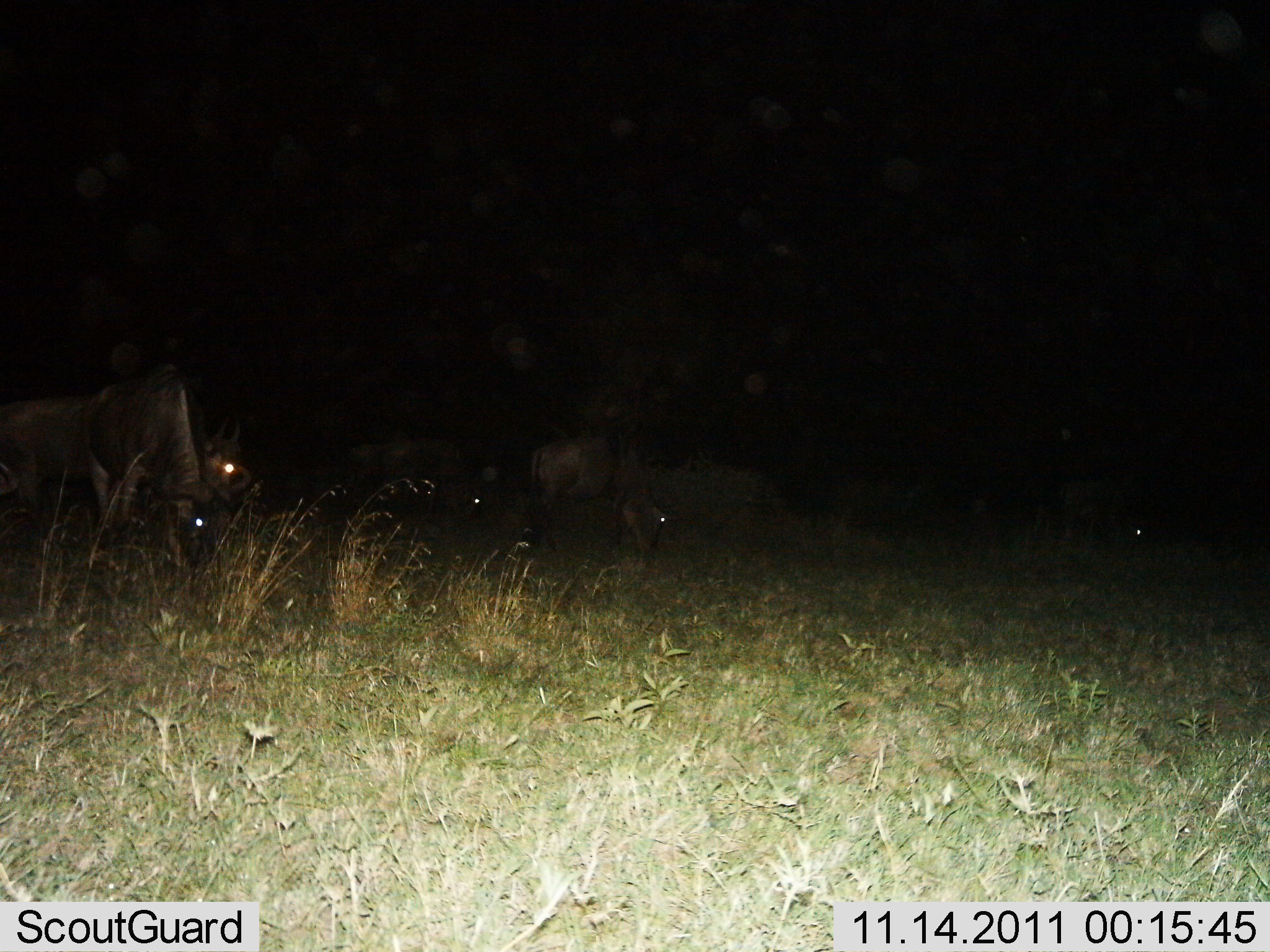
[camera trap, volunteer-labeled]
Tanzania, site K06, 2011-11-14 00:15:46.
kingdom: Animalia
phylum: Chordata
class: Mammalia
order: Artiodactyla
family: Bovidae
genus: Connochaetes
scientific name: Connochaetes taurinus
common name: blue wildebeest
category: wildebeest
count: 5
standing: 60%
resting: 10%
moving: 30%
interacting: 0%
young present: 0%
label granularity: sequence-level